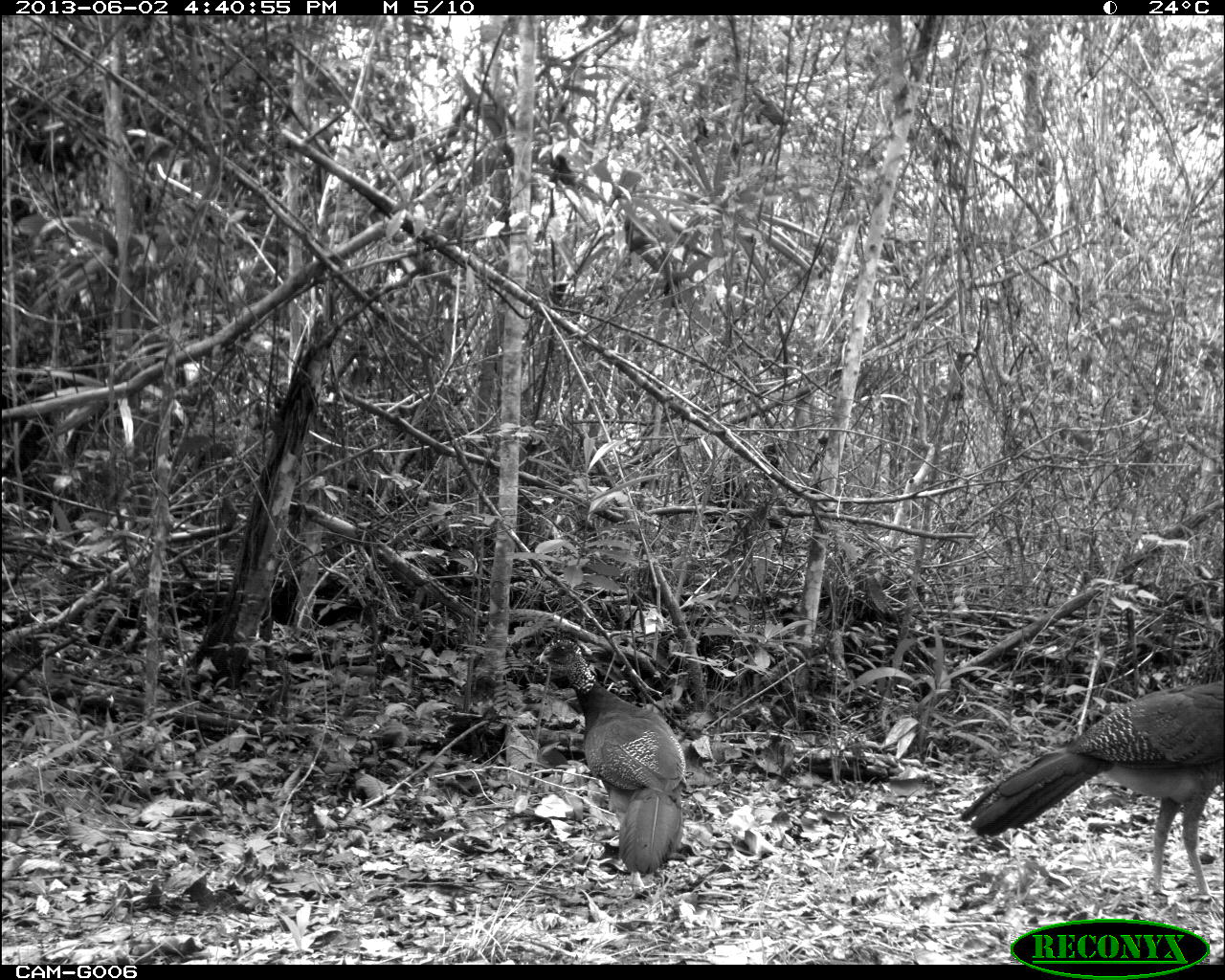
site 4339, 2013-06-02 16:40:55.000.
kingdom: Animalia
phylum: Chordata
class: Aves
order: Galliformes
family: Cracidae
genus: Crax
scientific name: Crax rubra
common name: great curassow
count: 2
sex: female